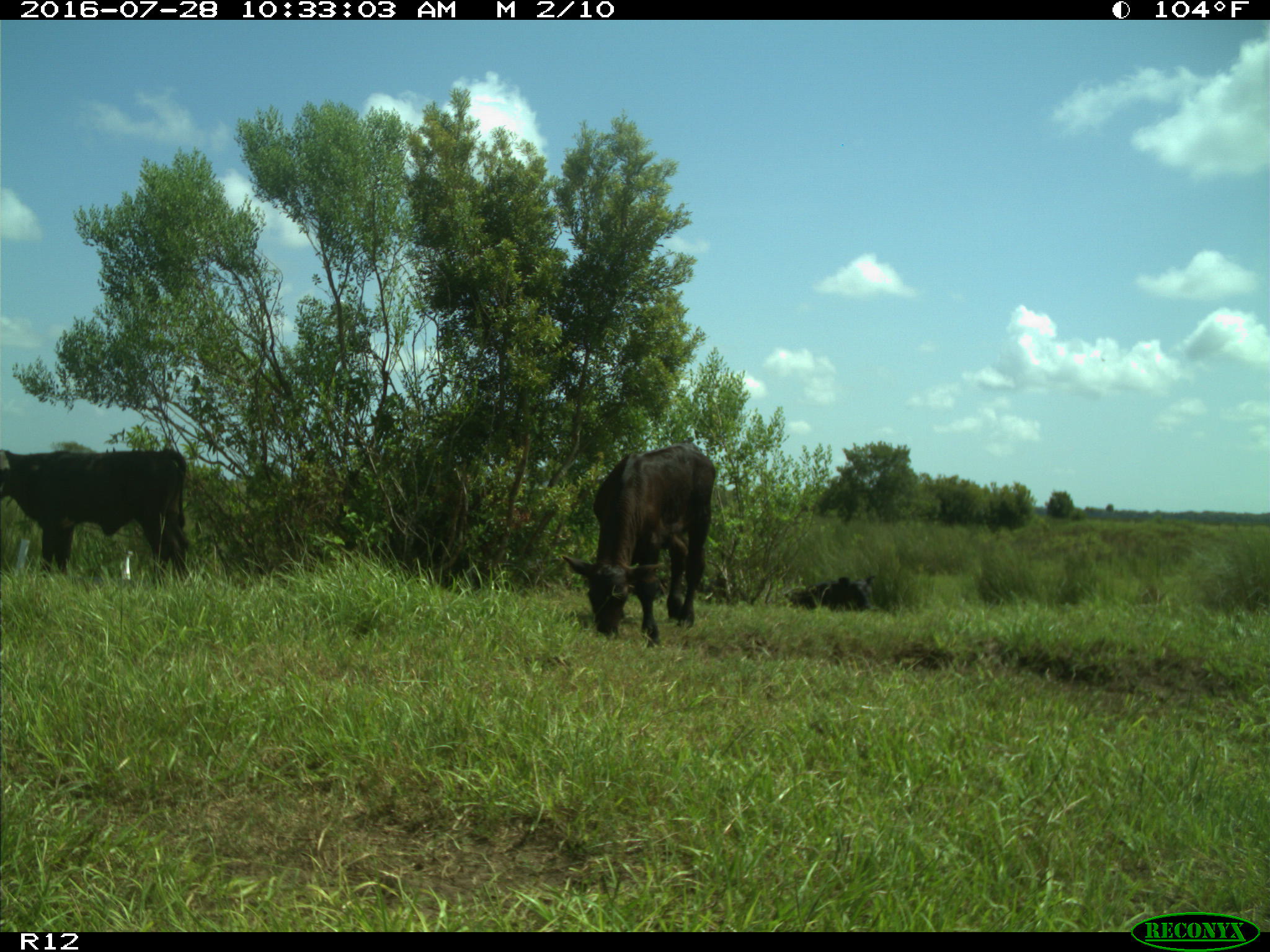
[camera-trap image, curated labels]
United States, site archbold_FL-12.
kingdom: Animalia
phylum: Chordata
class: Mammalia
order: Artiodactyla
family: Bovidae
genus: Bos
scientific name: Bos taurus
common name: domestic cow